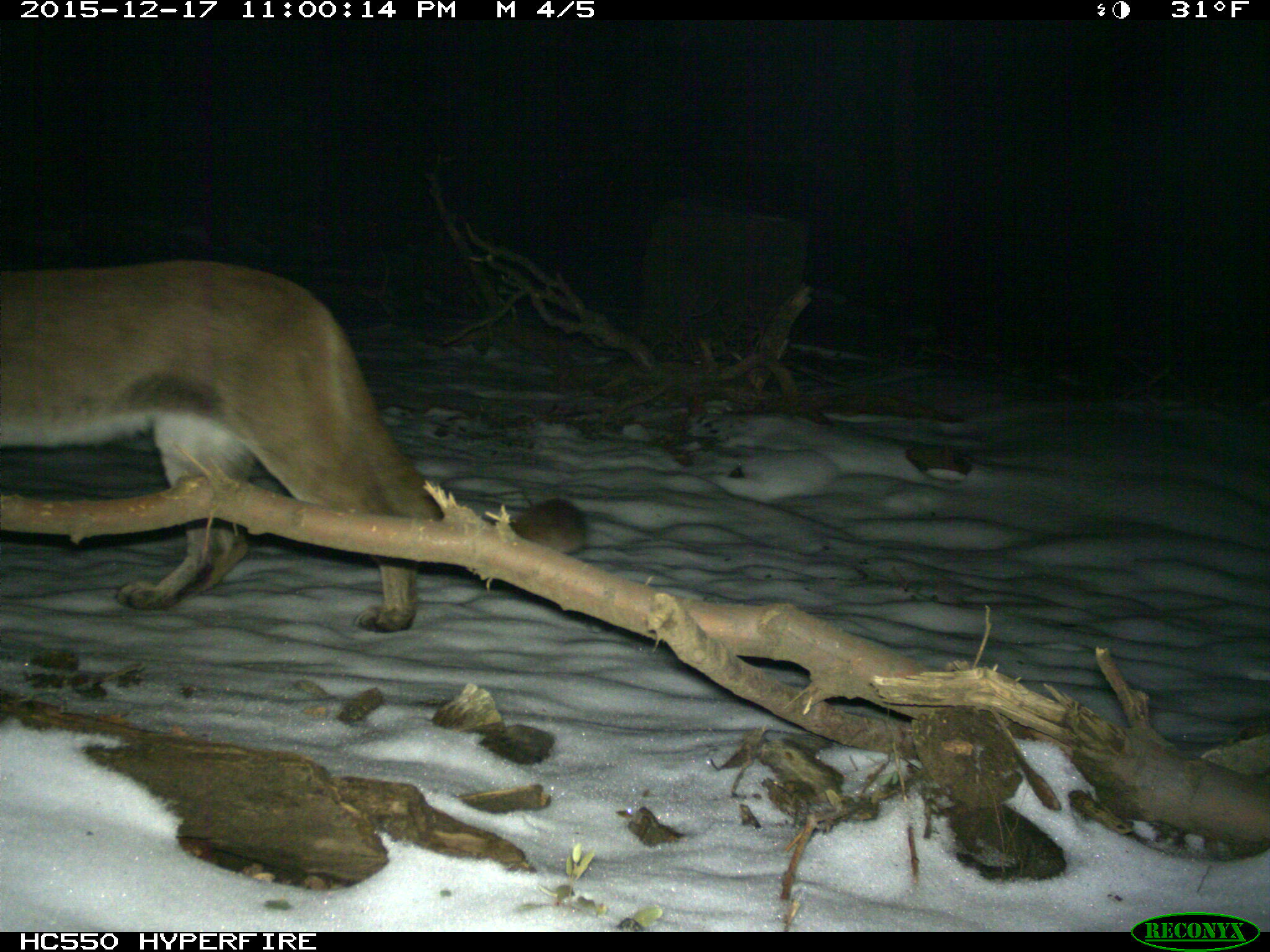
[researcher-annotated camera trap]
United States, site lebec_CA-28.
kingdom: Animalia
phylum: Chordata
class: Mammalia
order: Carnivora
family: Felidae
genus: Puma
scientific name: Puma concolor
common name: mountain lion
Puma concolor (mountain lion).